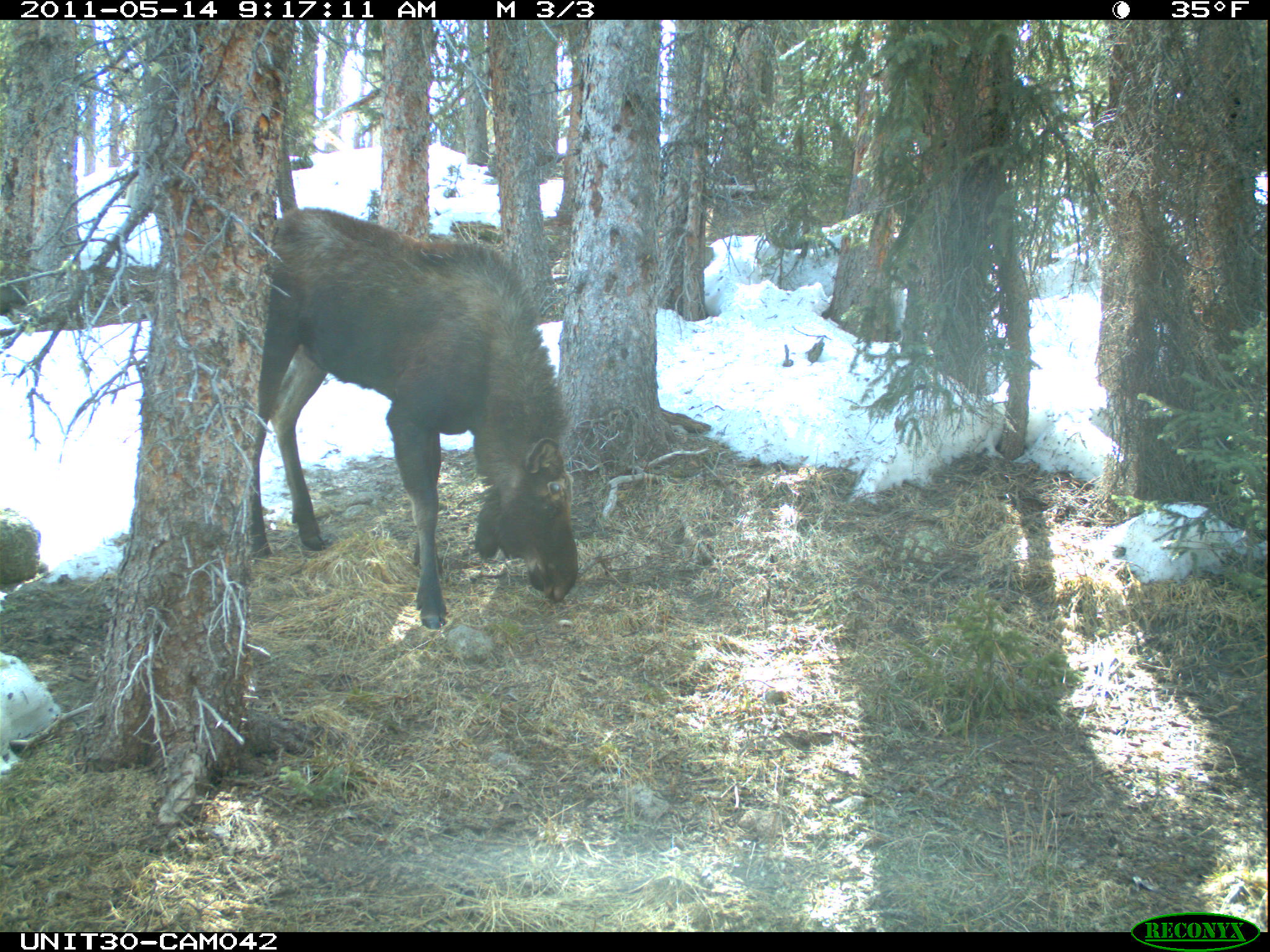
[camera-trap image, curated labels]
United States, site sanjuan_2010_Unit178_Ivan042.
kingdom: Animalia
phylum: Chordata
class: Mammalia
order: Artiodactyla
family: Cervidae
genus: Alces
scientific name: Alces alces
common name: moose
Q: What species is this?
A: Alces alces (moose).